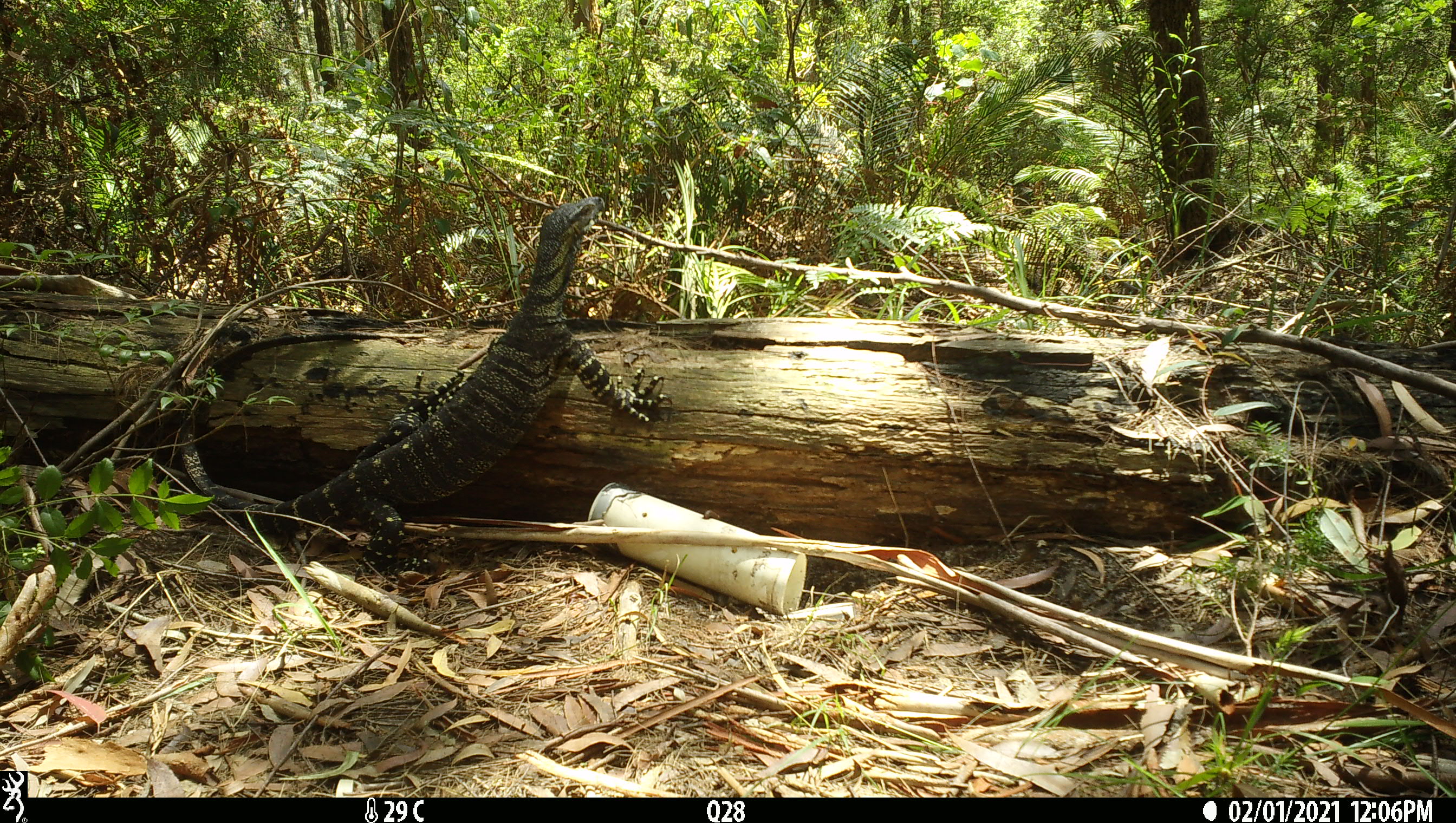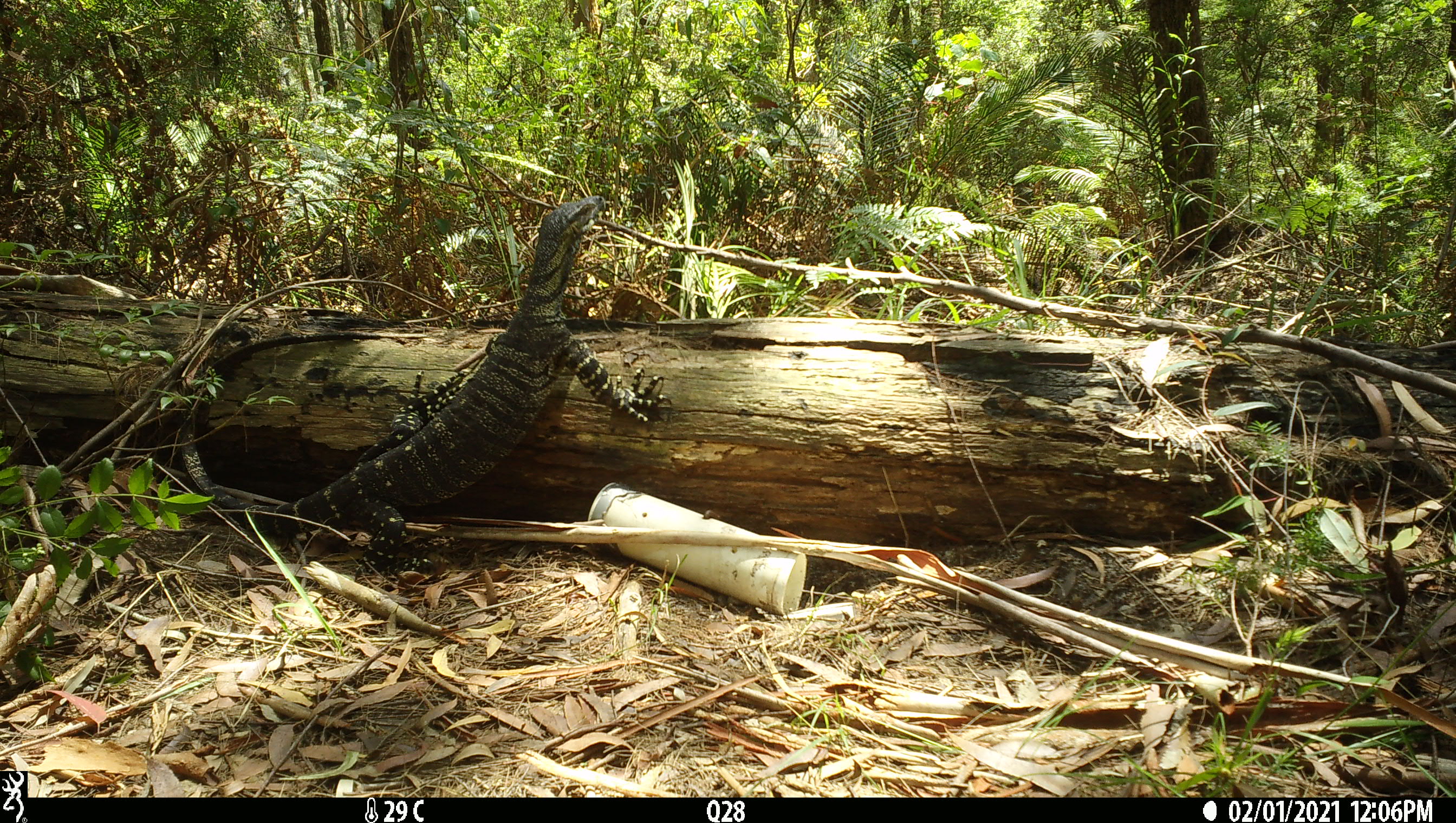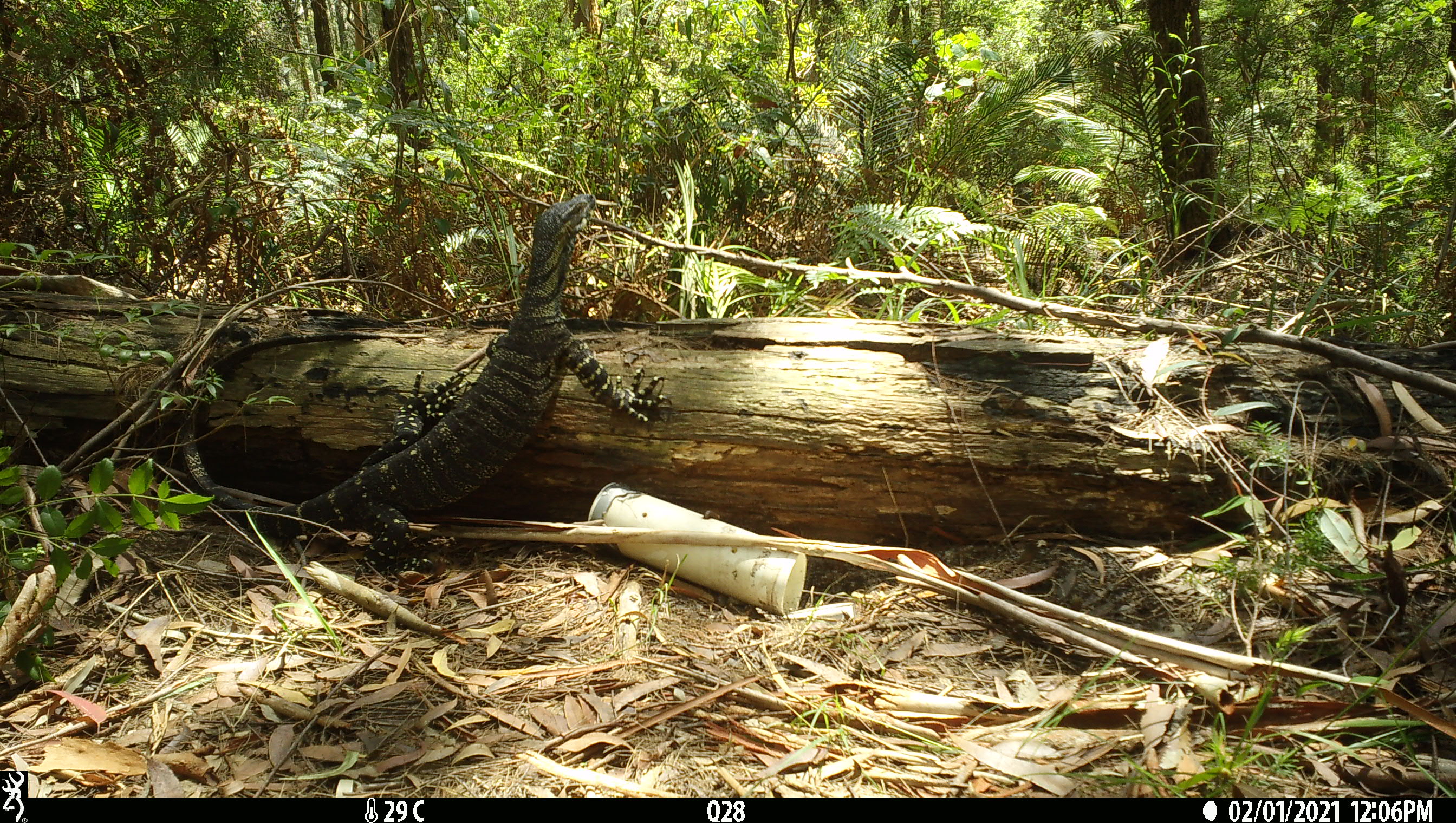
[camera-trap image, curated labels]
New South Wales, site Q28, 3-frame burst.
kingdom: Animalia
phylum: Chordata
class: Reptilia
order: Squamata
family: Varanidae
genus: Varanus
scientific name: Varanus varius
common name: lace monitor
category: goanna